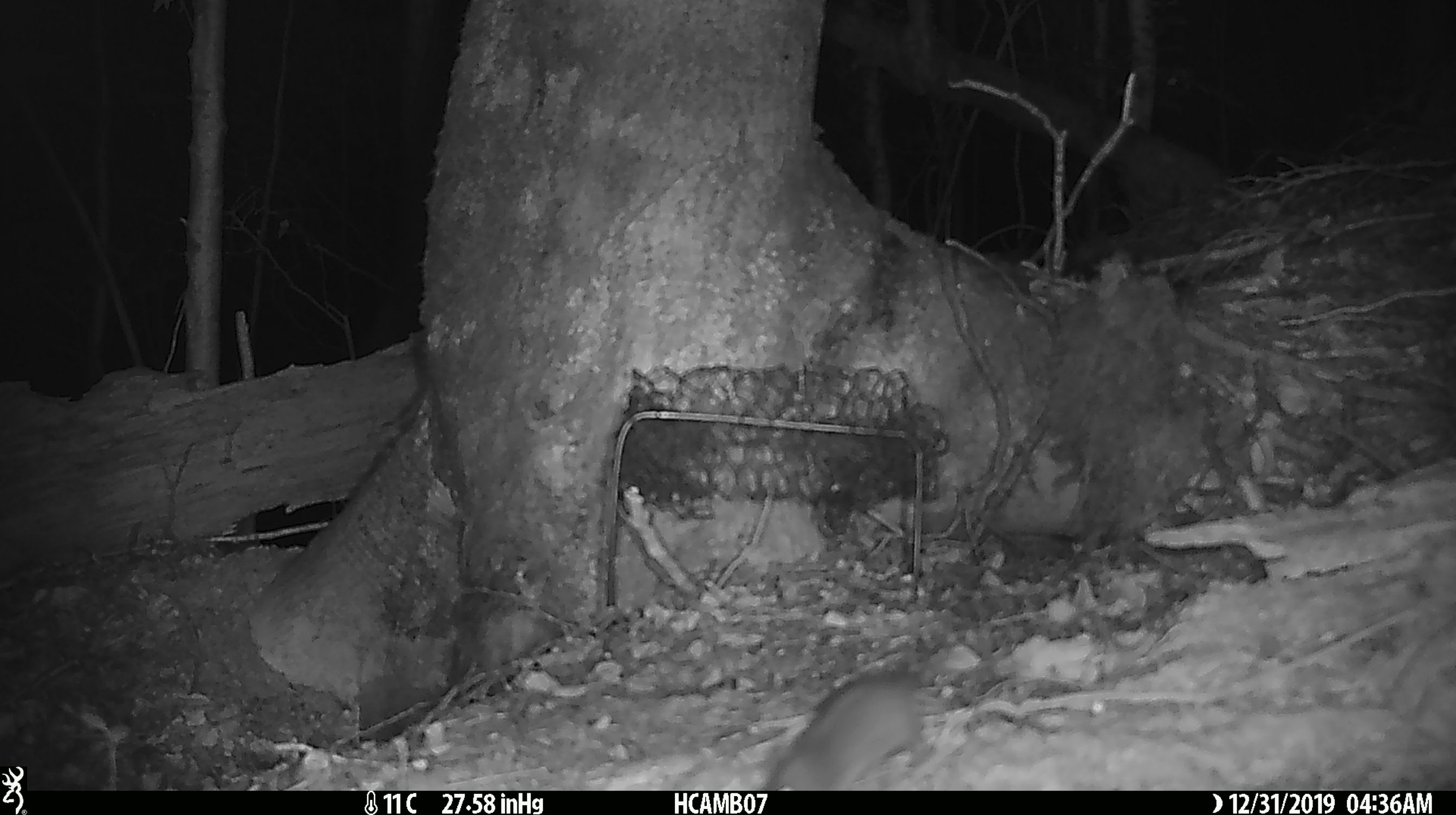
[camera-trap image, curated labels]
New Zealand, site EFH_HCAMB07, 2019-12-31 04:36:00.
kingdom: Animalia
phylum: Chordata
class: Mammalia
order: Rodentia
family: Muridae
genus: Mus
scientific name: Mus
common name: mouse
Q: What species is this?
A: Mouse (Mus).